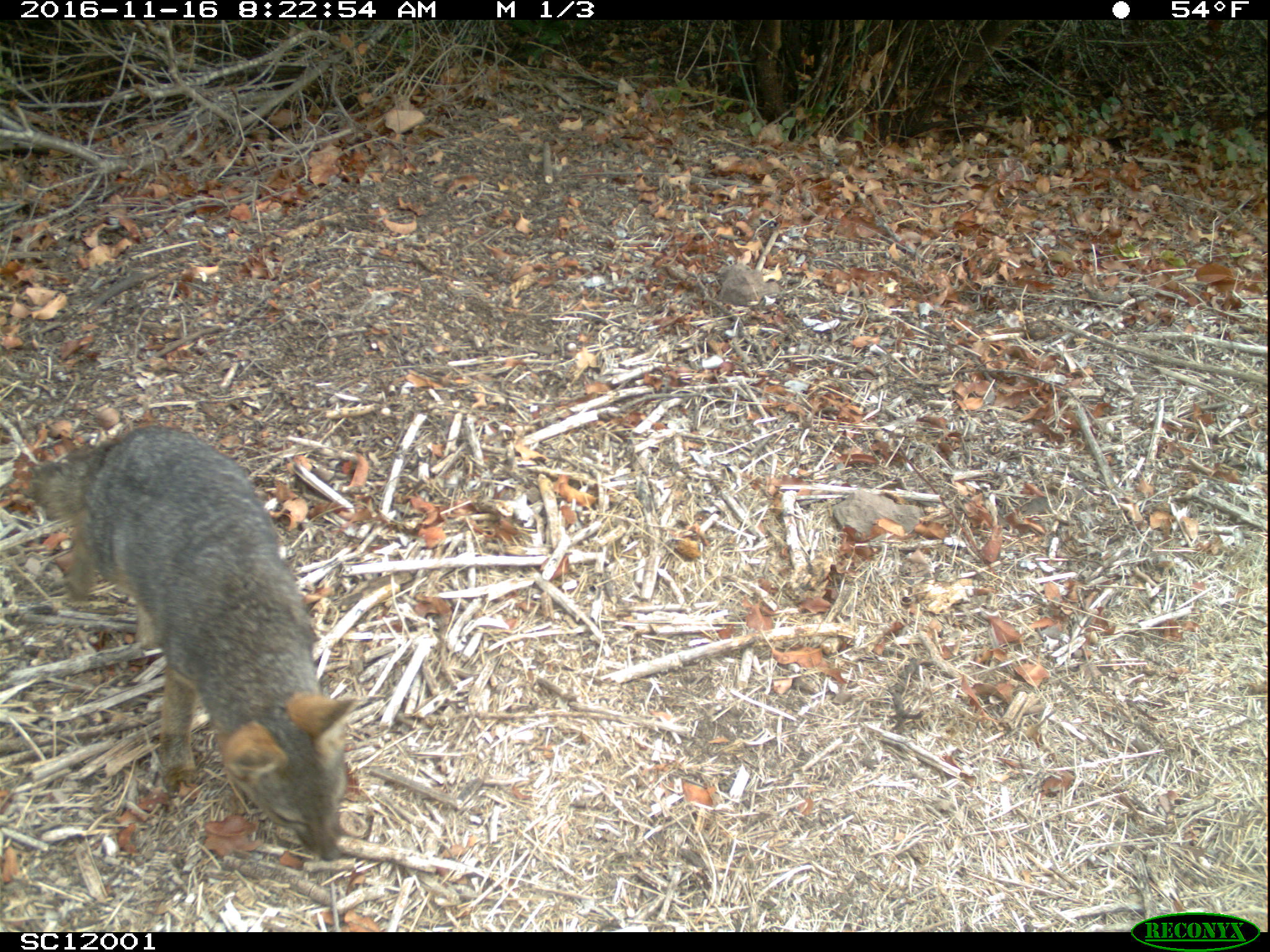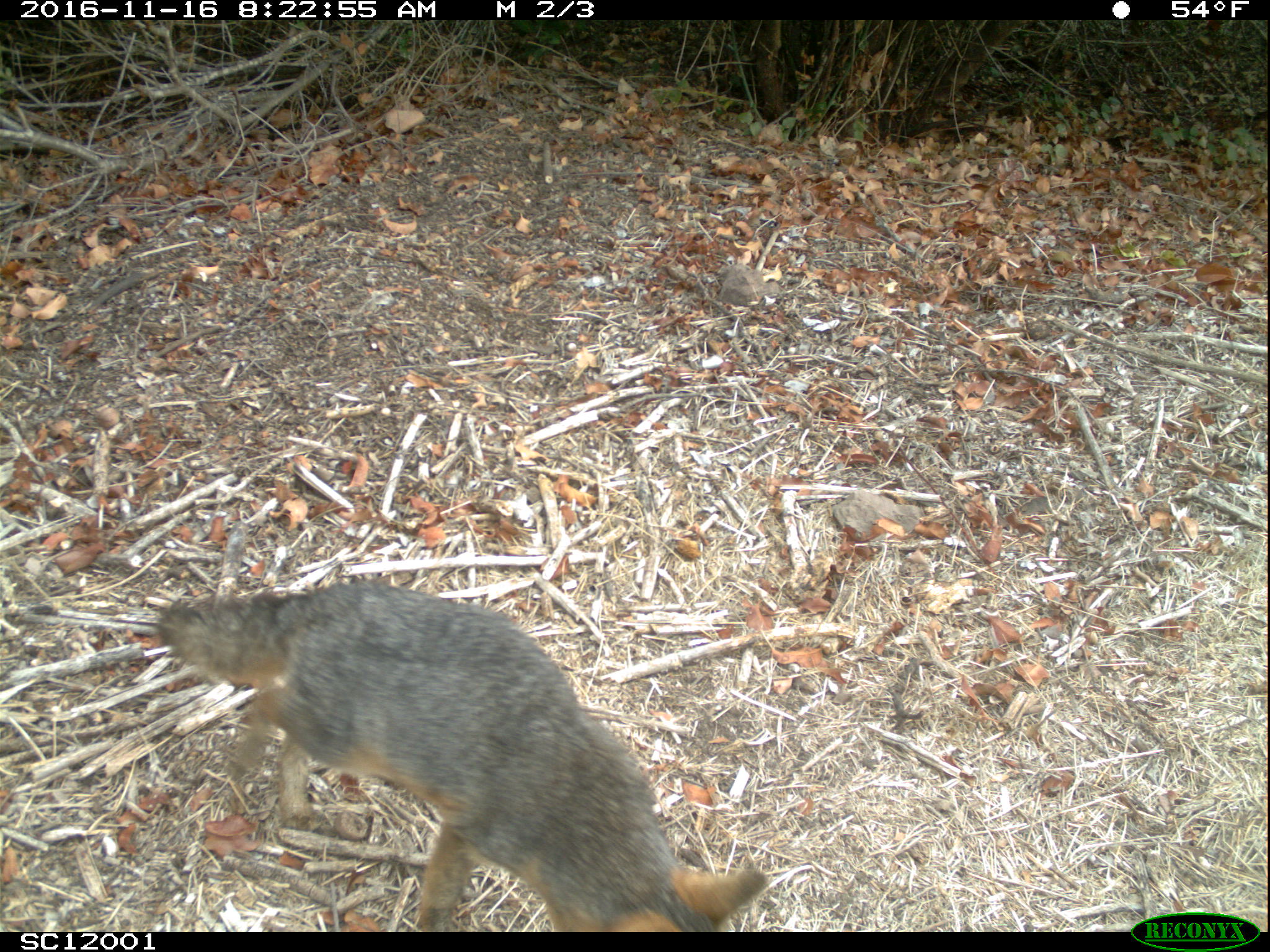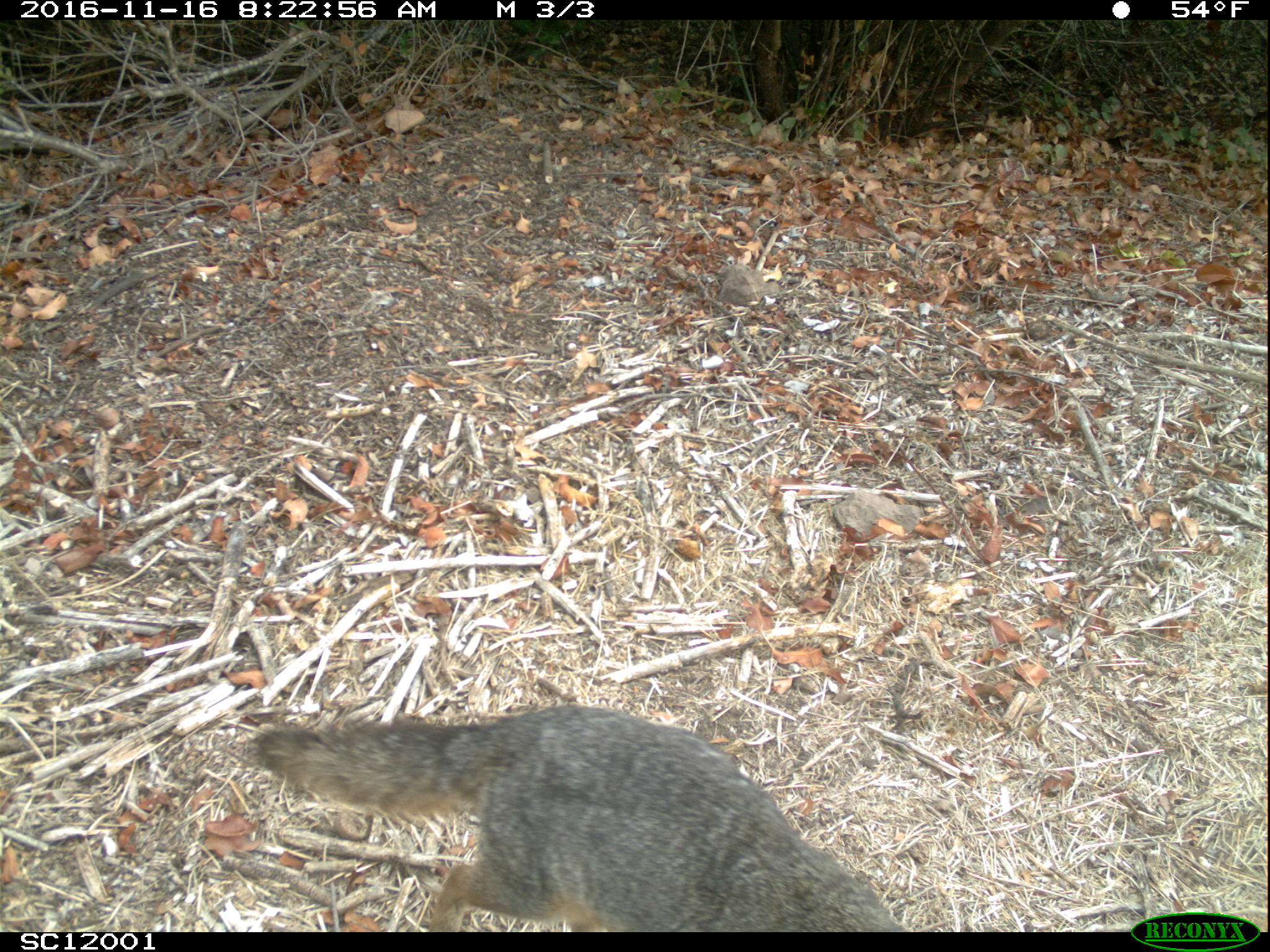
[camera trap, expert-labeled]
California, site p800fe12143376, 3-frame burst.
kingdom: Animalia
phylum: Chordata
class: Mammalia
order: Carnivora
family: Canidae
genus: Urocyon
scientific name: Urocyon littoralis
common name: island fox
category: fox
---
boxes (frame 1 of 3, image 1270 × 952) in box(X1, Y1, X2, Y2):
fox: box(24, 423, 360, 860)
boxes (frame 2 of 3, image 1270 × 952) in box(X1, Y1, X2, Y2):
fox: box(156, 580, 765, 930)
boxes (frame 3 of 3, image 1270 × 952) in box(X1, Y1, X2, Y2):
fox: box(247, 703, 905, 932)